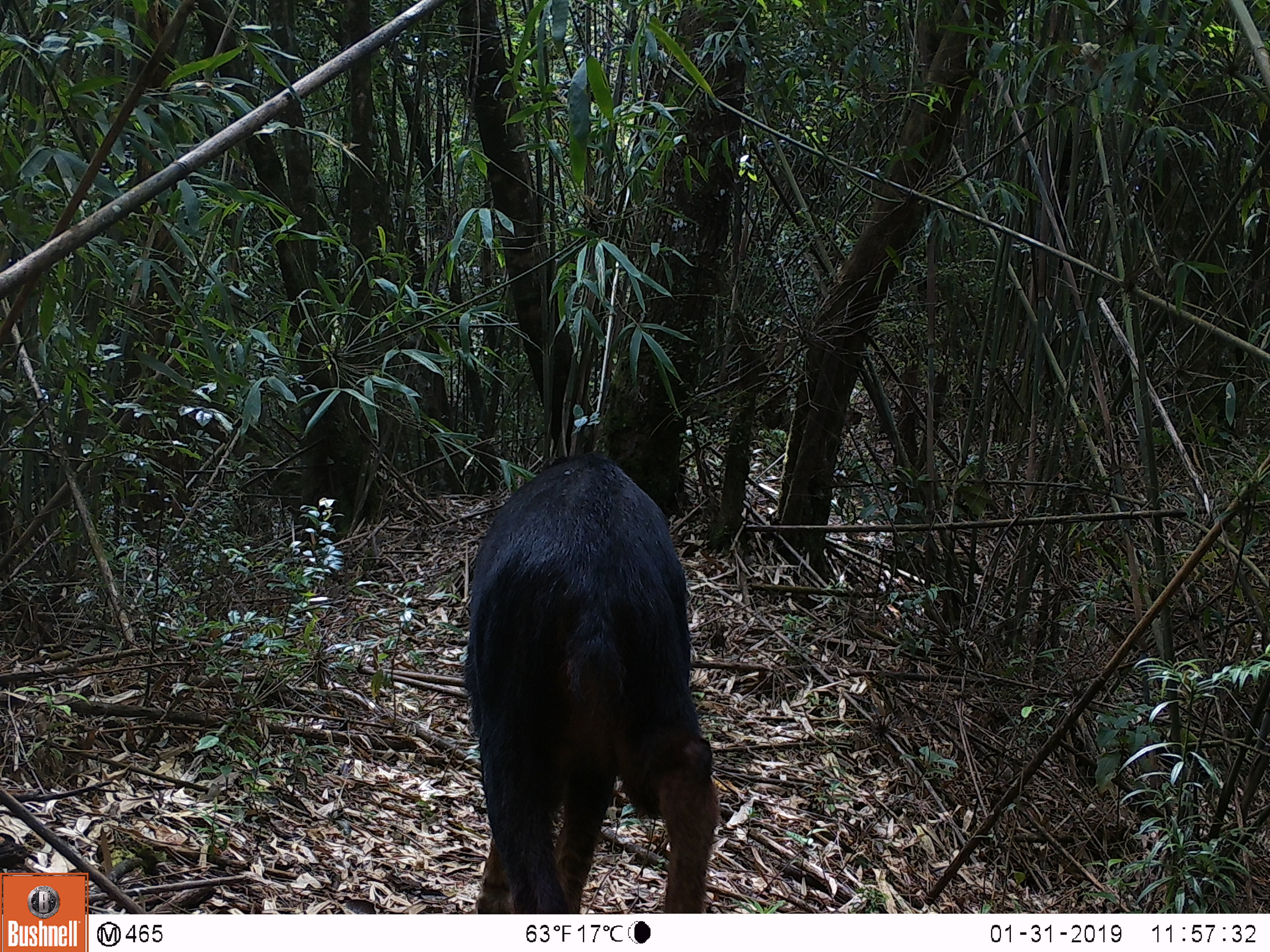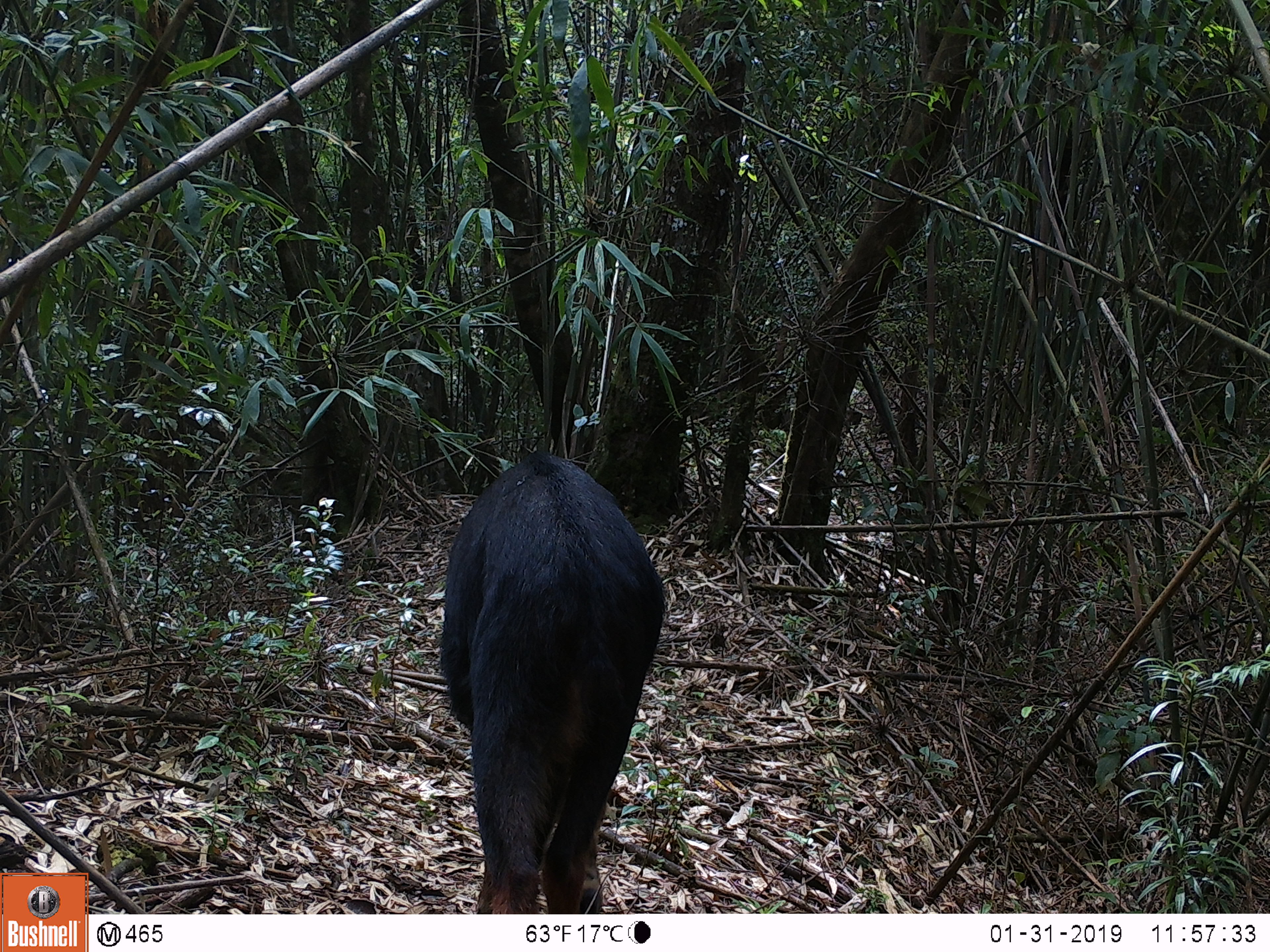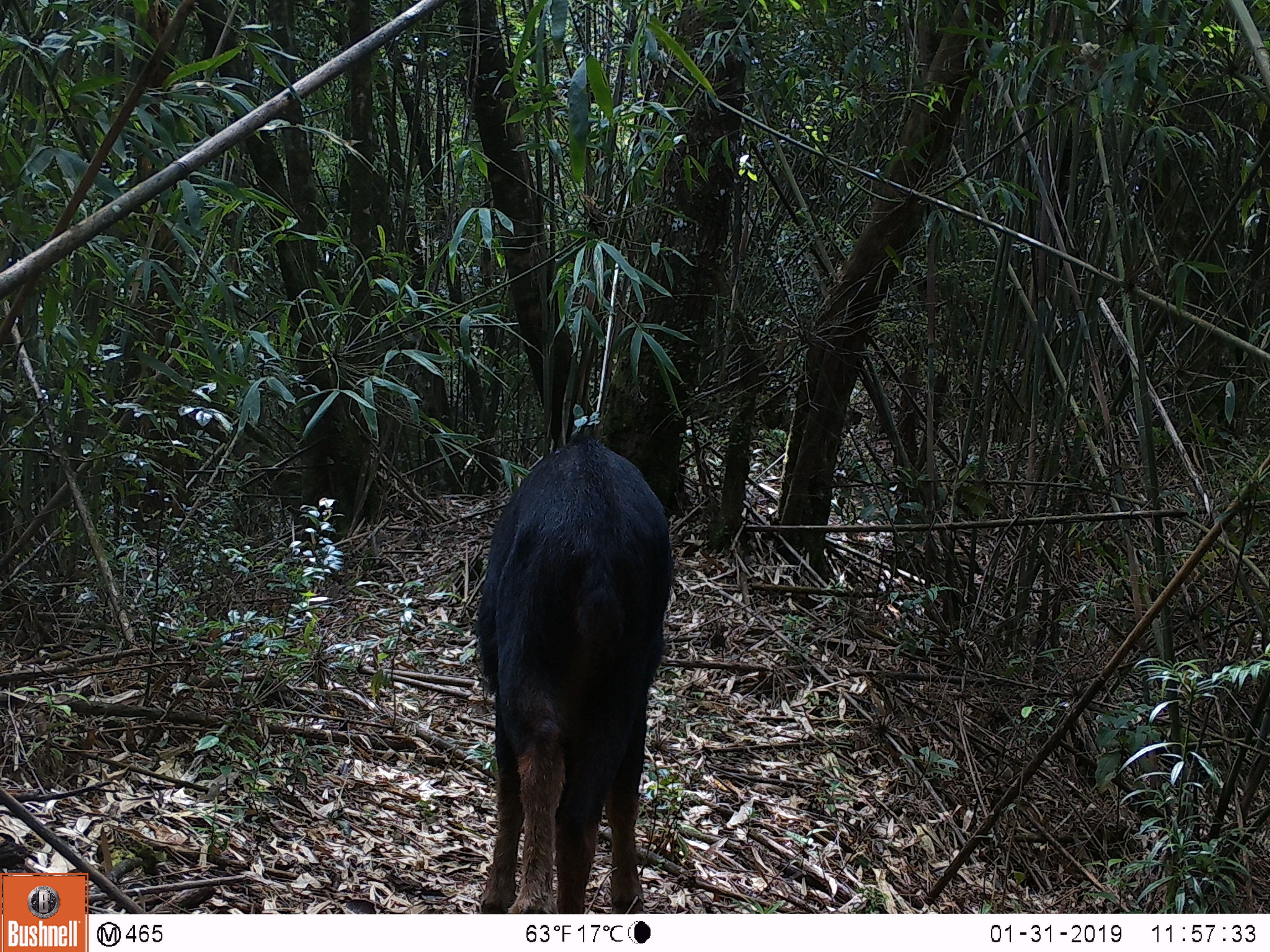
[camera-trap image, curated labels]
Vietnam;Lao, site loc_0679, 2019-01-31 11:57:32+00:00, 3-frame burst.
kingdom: Animalia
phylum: Chordata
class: Mammalia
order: Artiodactyla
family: Bovidae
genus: Capricornis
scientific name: Capricornis sumatraensis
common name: chinese serow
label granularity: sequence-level